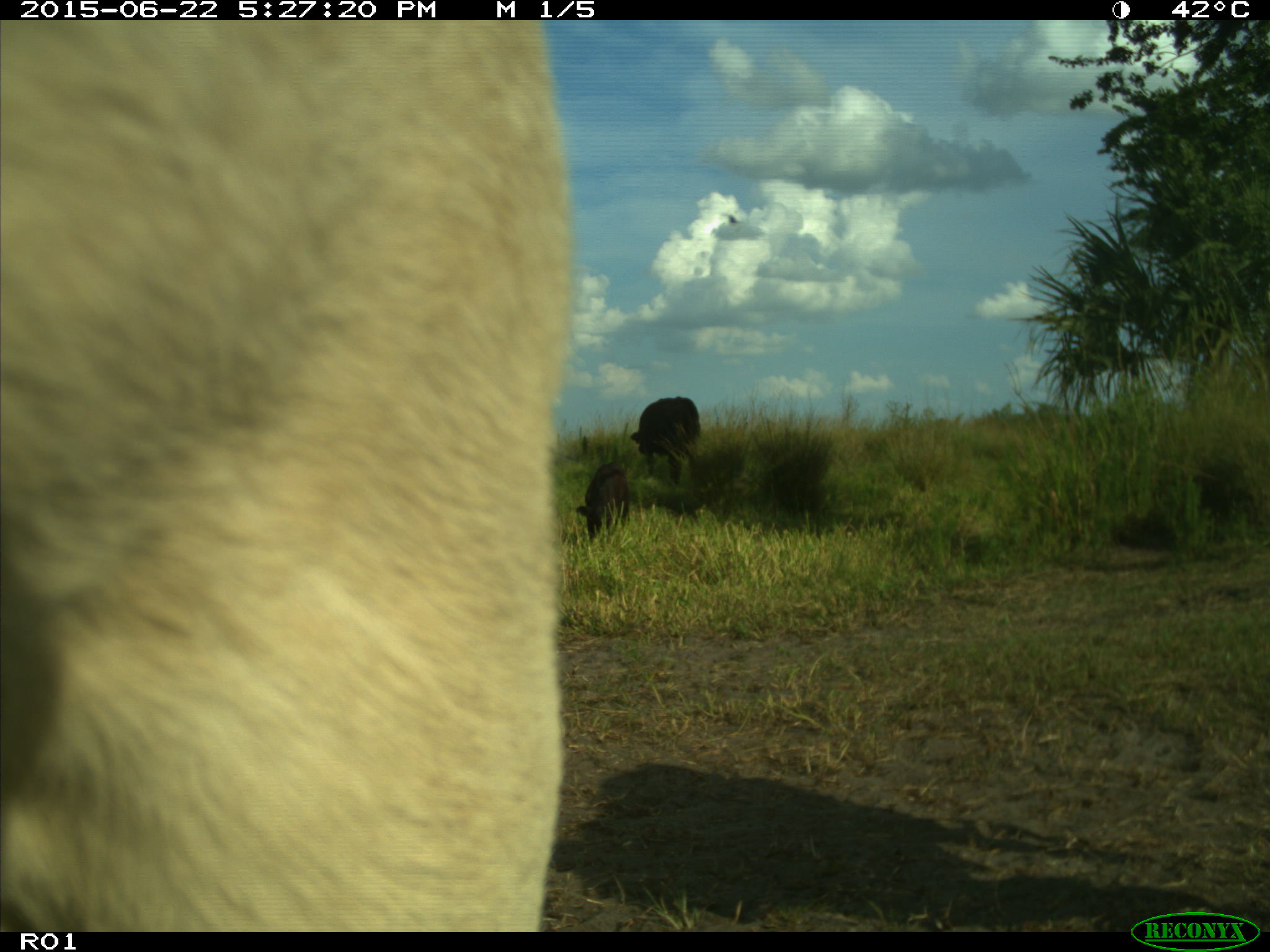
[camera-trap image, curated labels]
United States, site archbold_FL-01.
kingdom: Animalia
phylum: Chordata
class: Mammalia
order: Artiodactyla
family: Bovidae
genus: Bos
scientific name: Bos taurus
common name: domestic cow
Bos taurus (domestic cow).